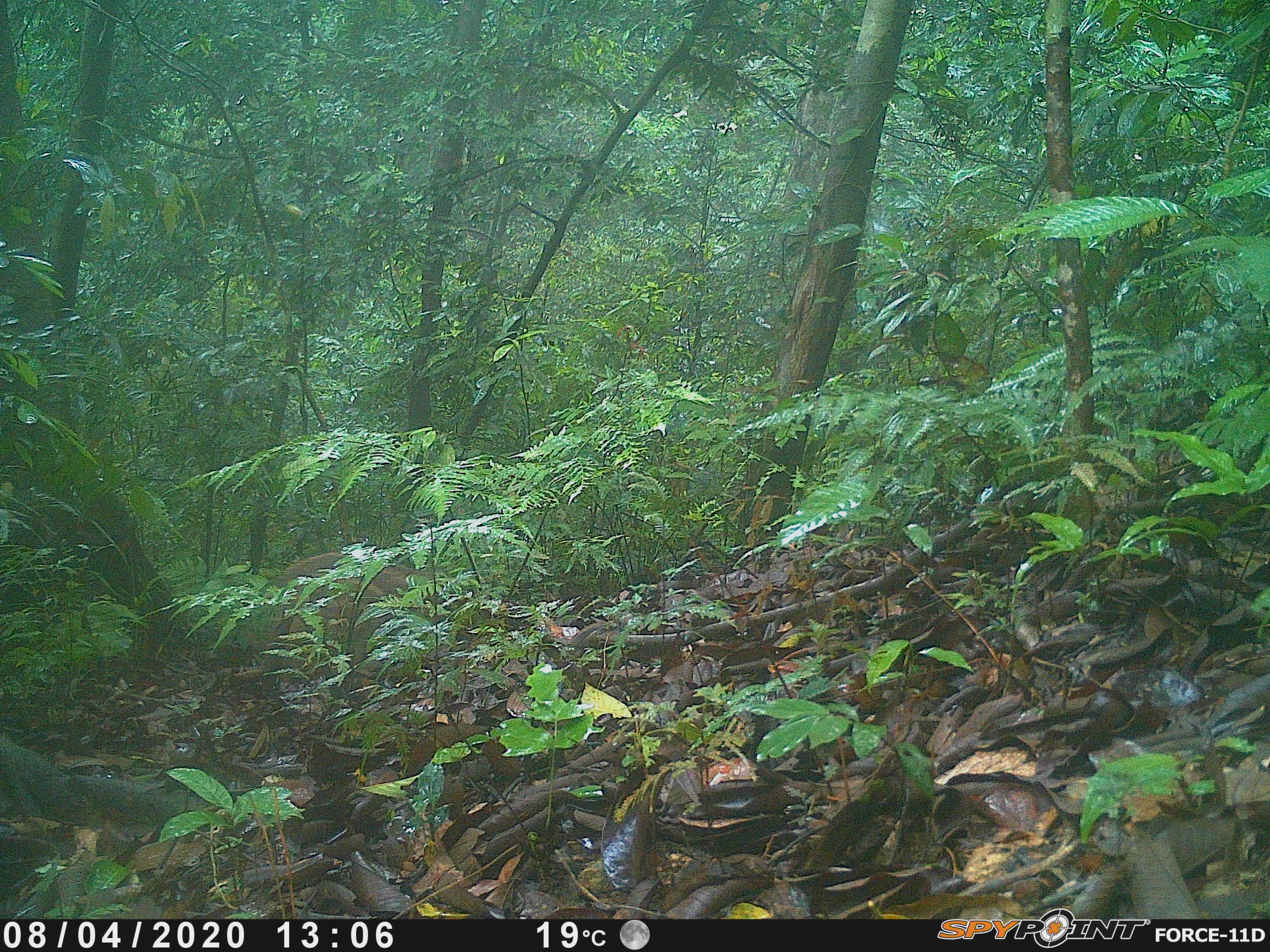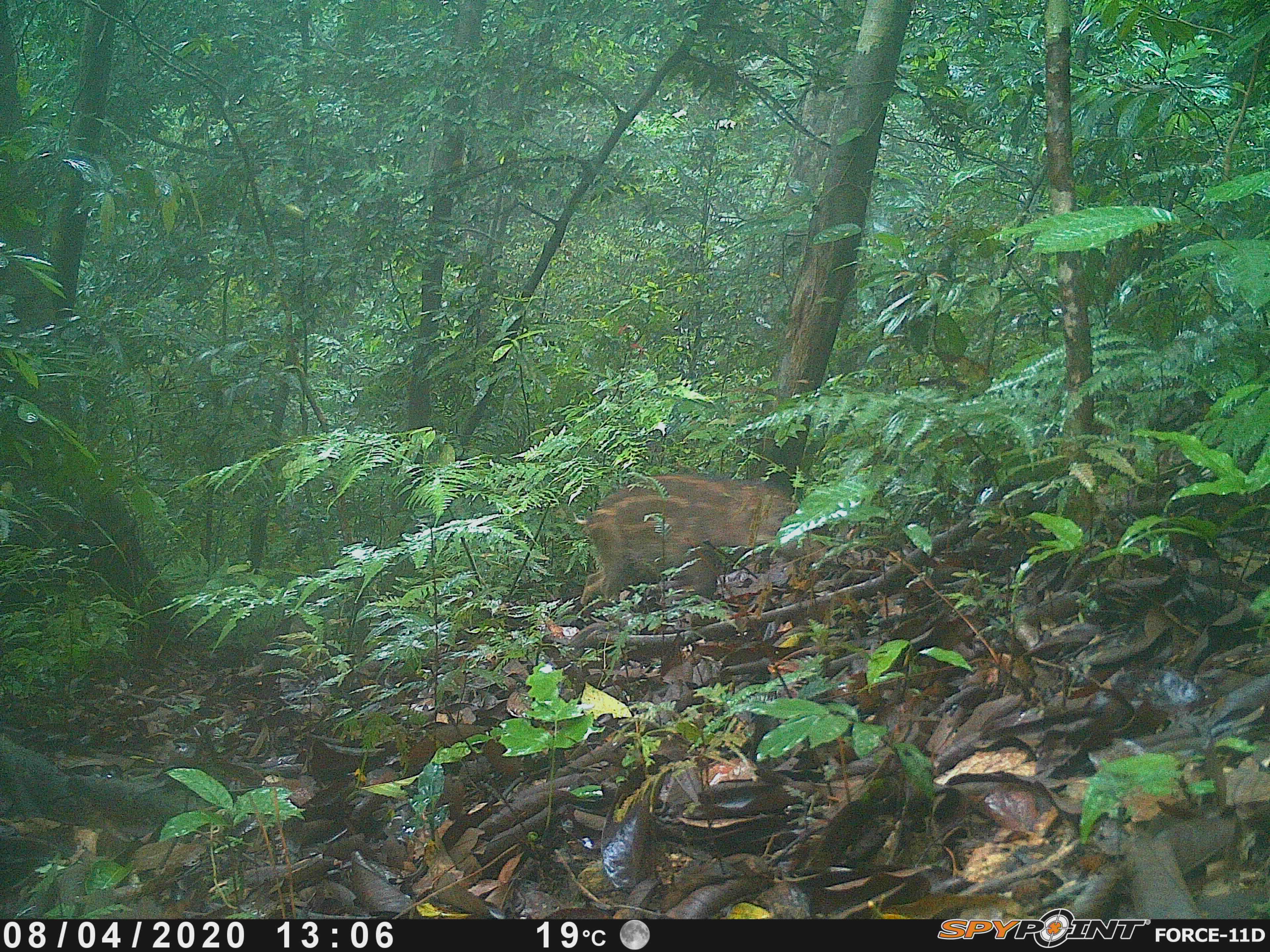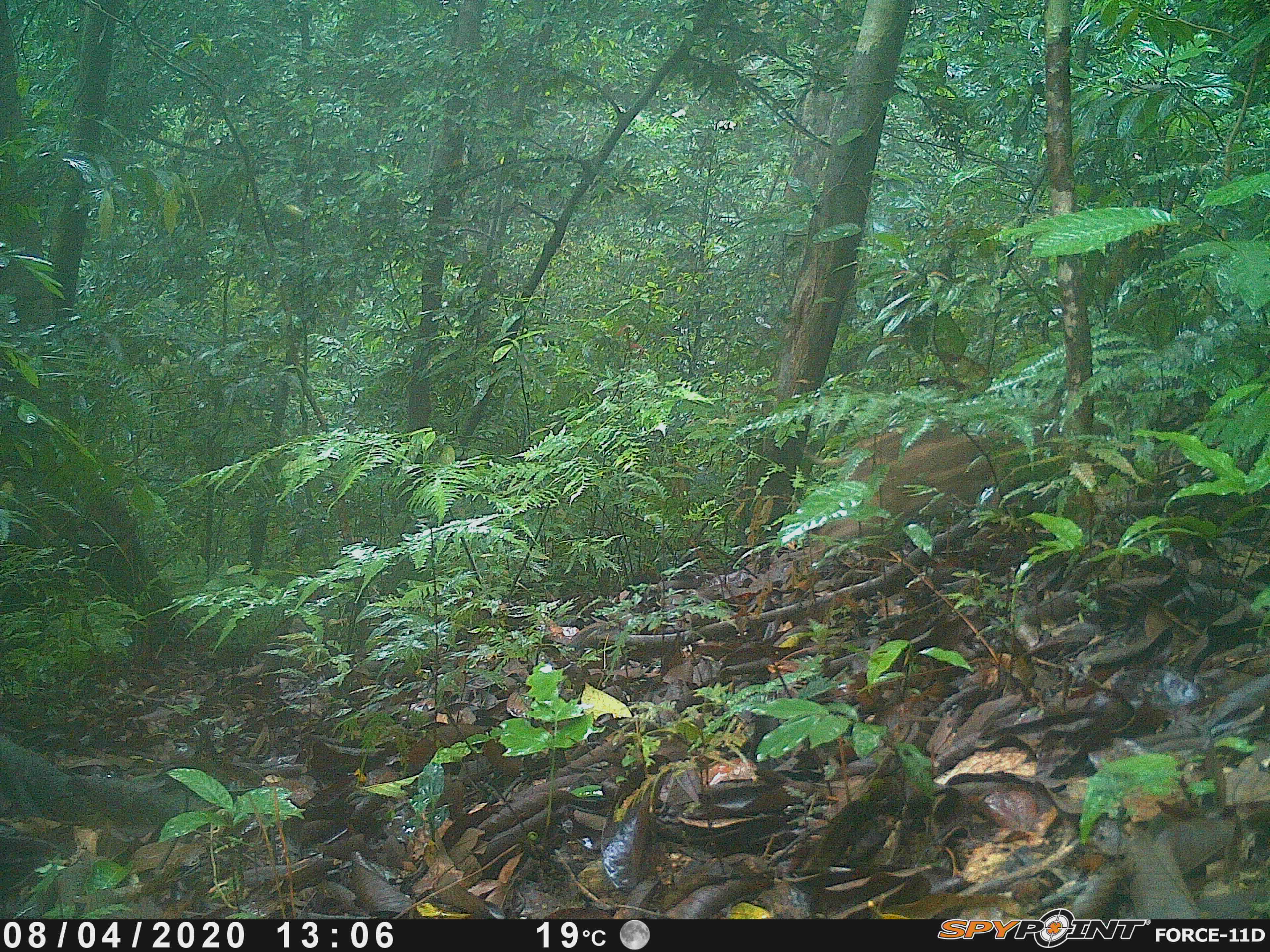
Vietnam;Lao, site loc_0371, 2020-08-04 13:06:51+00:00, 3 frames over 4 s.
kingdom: Animalia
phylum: Chordata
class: Mammalia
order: Artiodactyla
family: Suidae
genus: Sus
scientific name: Sus scrofa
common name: eurasian wild pig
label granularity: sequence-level